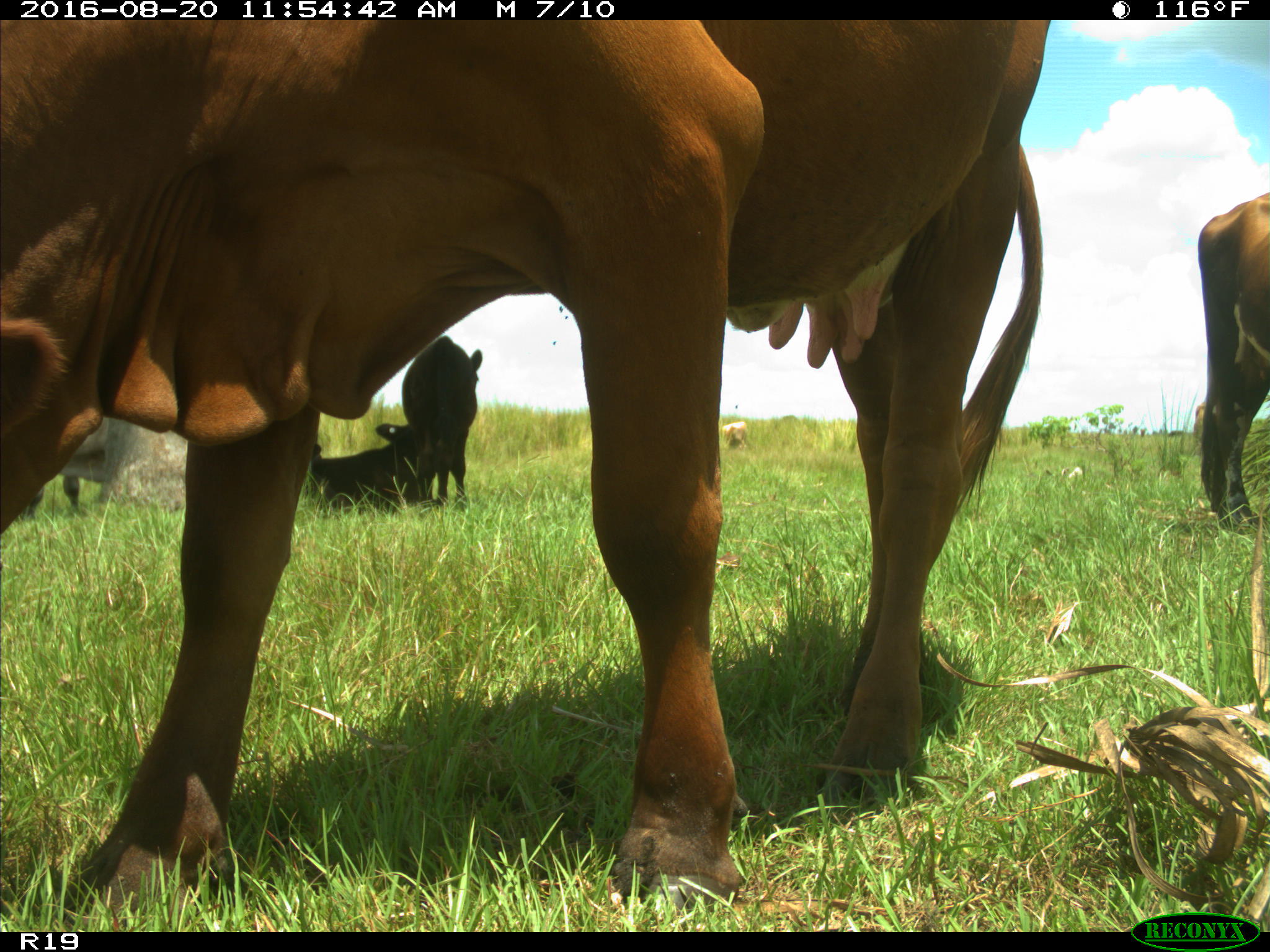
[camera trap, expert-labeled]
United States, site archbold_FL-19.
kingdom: Animalia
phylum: Chordata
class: Mammalia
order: Artiodactyla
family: Bovidae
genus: Bos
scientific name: Bos taurus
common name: domestic cow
Bos taurus (domestic cow).